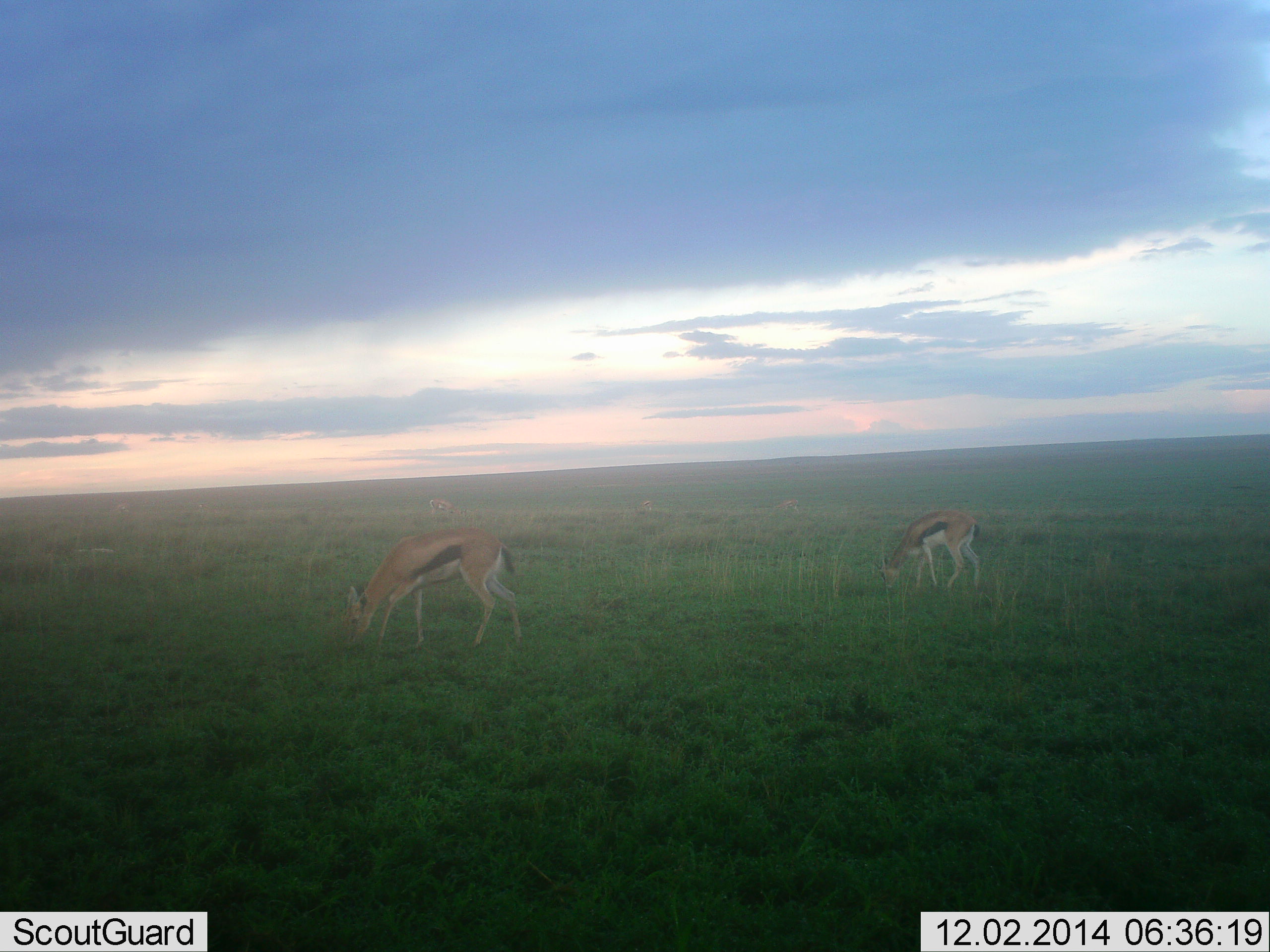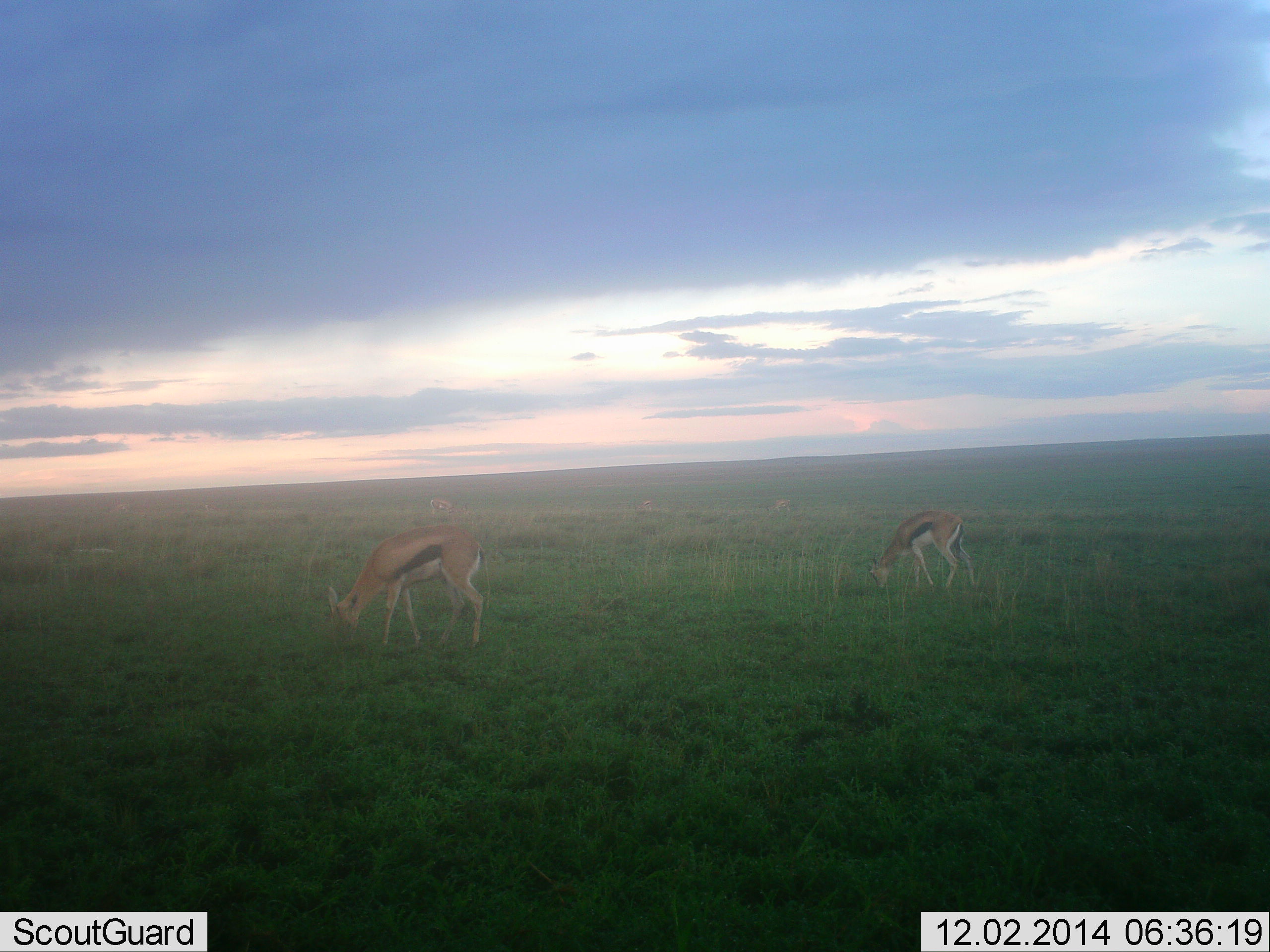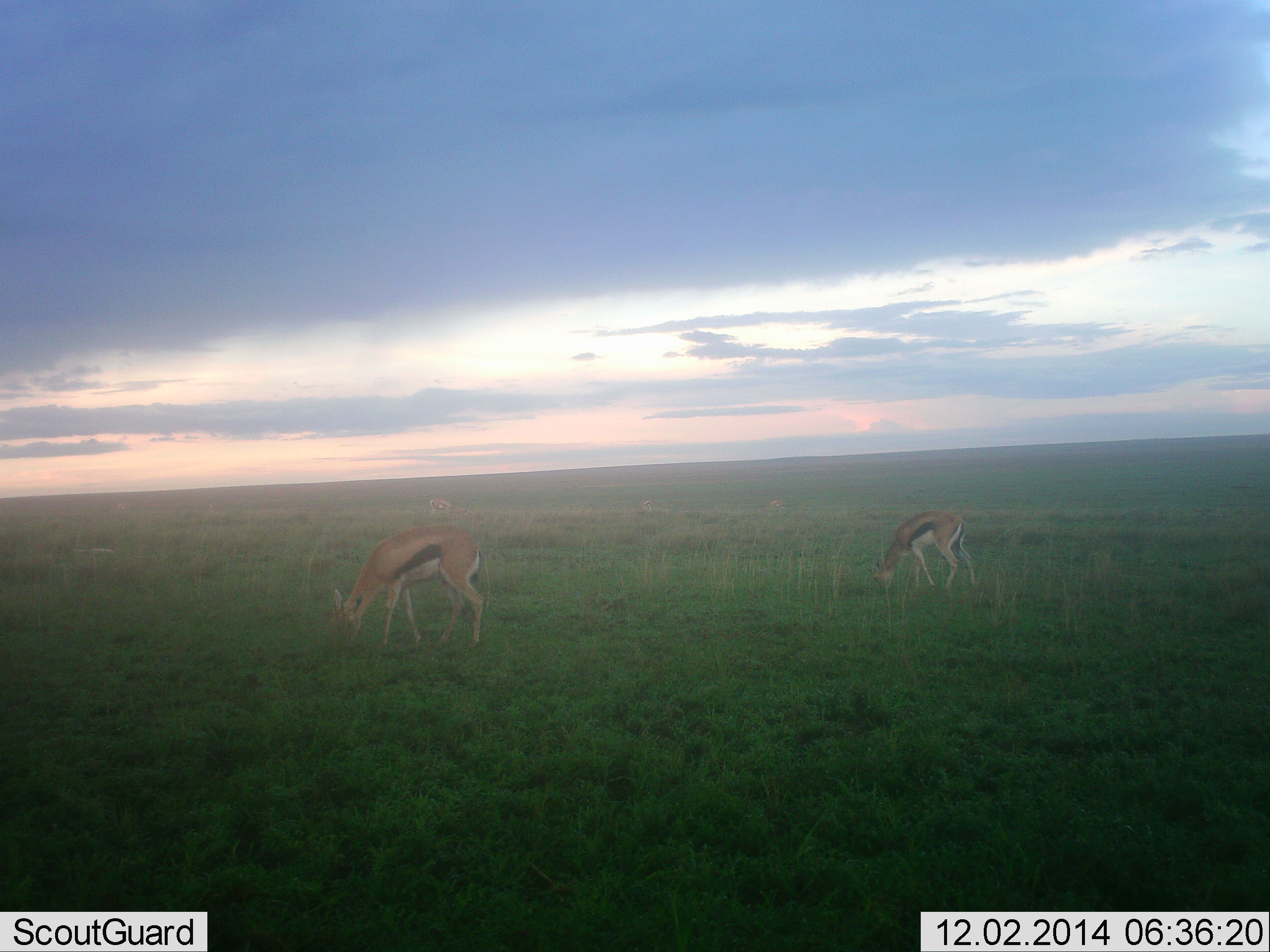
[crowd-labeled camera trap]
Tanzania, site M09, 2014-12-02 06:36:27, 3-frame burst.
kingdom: Animalia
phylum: Chordata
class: Mammalia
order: Artiodactyla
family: Bovidae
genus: Eudorcas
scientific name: Eudorcas thomsonii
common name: thomson's gazelle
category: gazellethomsons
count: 2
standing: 20%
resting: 0%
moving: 10%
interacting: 0%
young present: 0%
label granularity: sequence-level